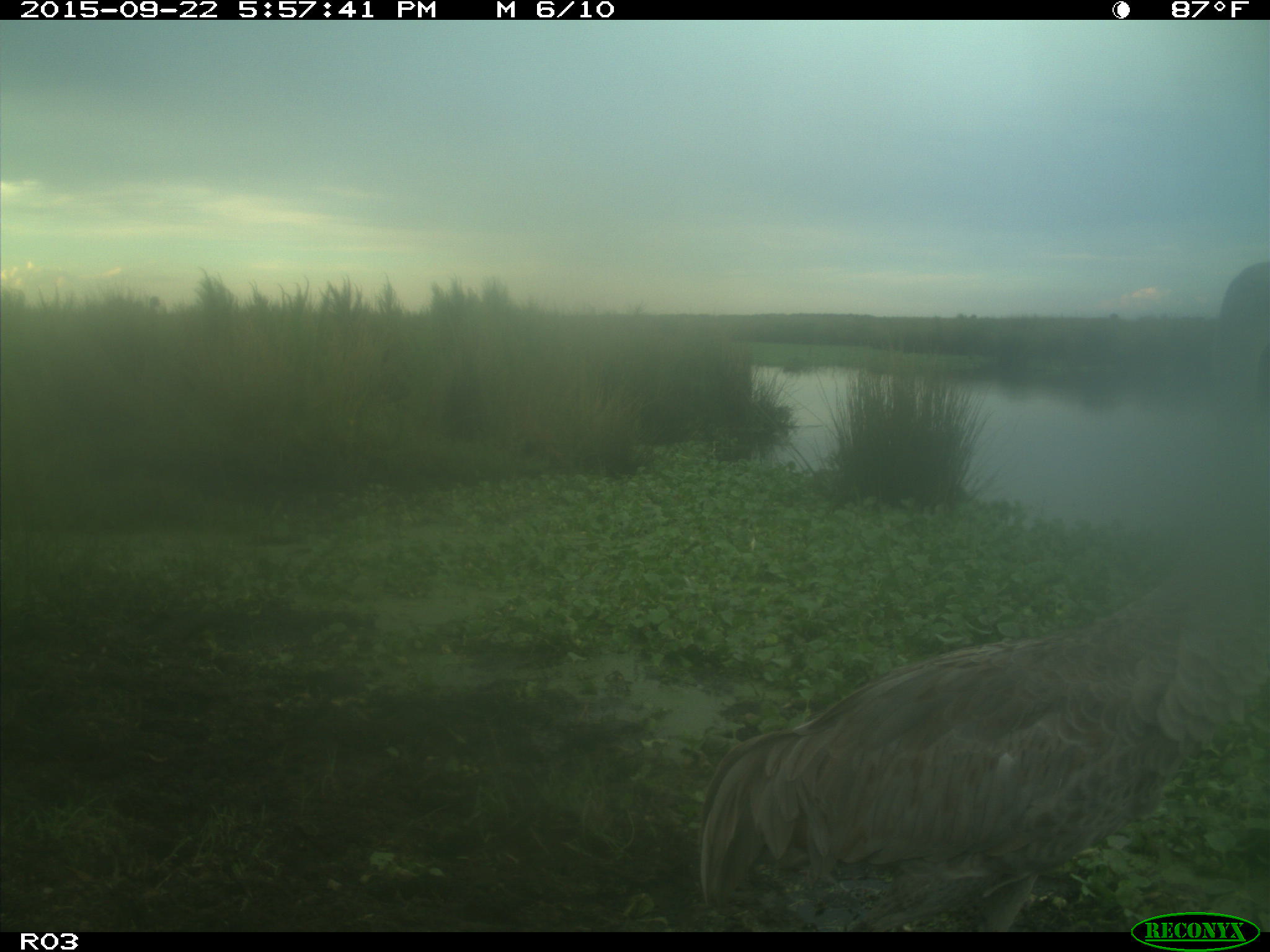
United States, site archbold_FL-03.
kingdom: Animalia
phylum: Chordata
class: Aves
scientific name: Aves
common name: birds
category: unidentified bird